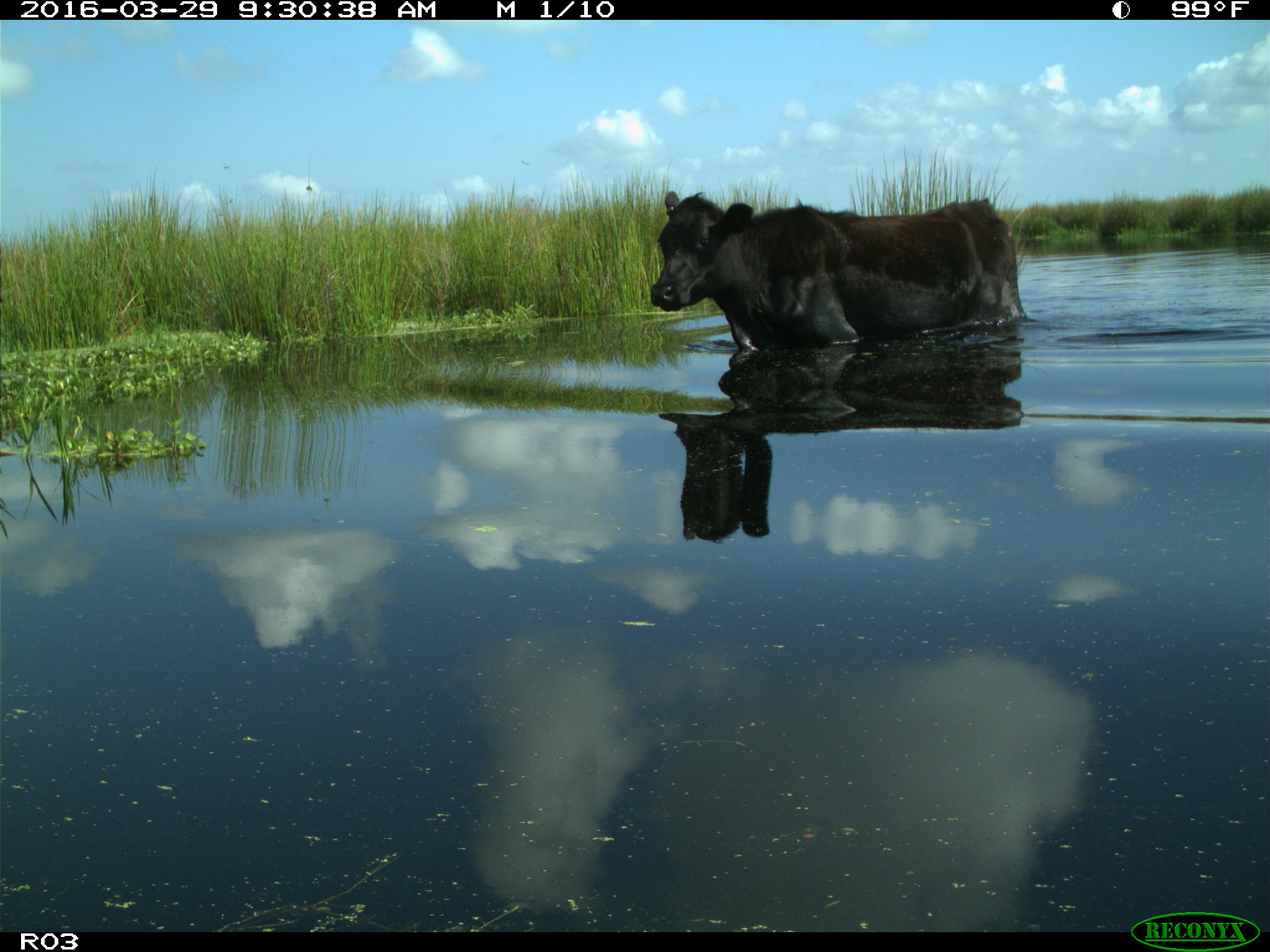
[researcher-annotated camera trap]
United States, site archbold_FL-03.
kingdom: Animalia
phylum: Chordata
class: Mammalia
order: Artiodactyla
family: Bovidae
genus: Bos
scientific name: Bos taurus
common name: domestic cow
Bos taurus (domestic cow).